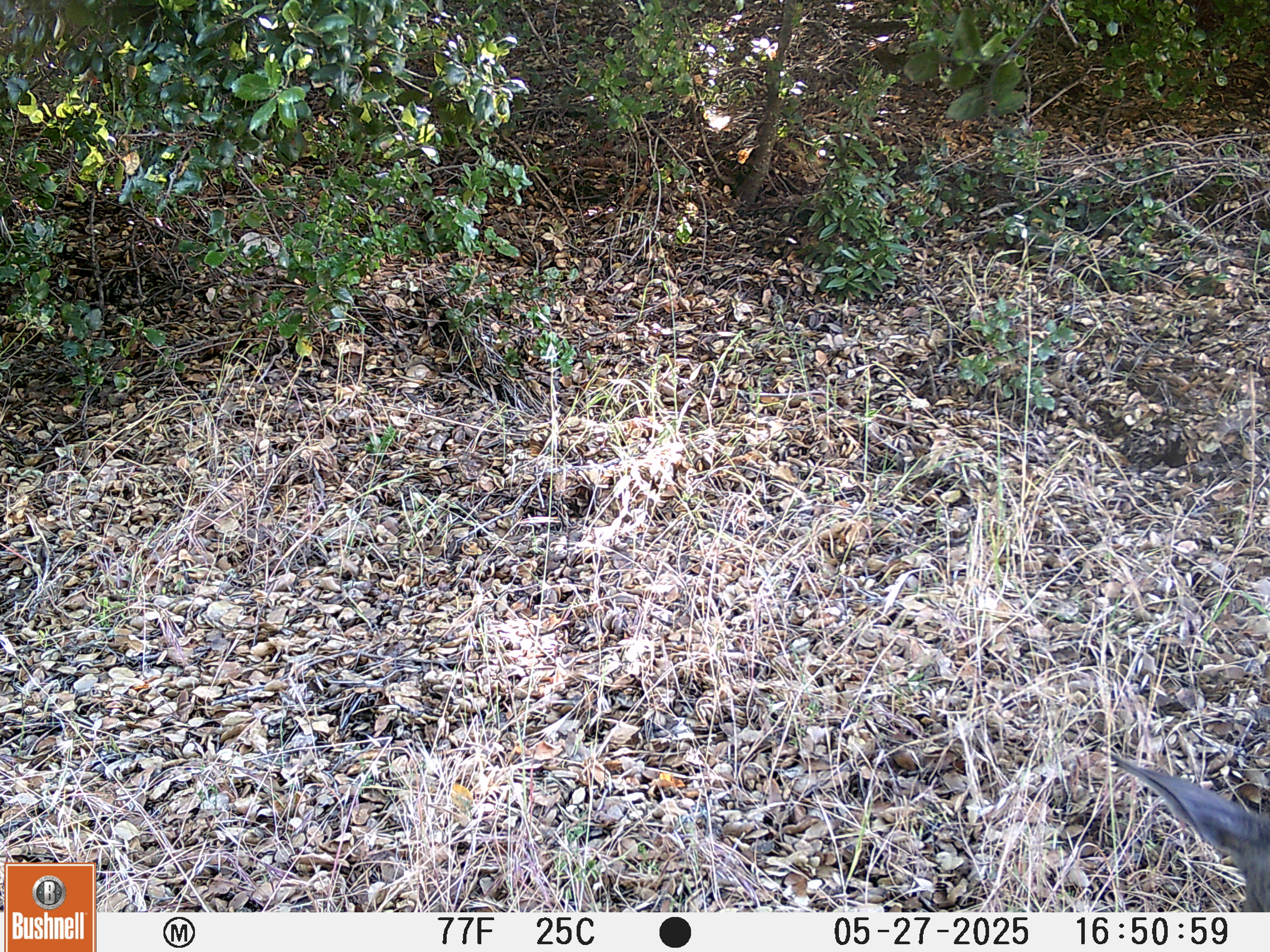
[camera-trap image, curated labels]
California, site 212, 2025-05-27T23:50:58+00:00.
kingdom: Animalia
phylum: Chordata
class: Mammalia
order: Artiodactyla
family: Cervidae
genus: Odocoileus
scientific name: Odocoileus hemionus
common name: mule deer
Mule deer (Odocoileus hemionus).